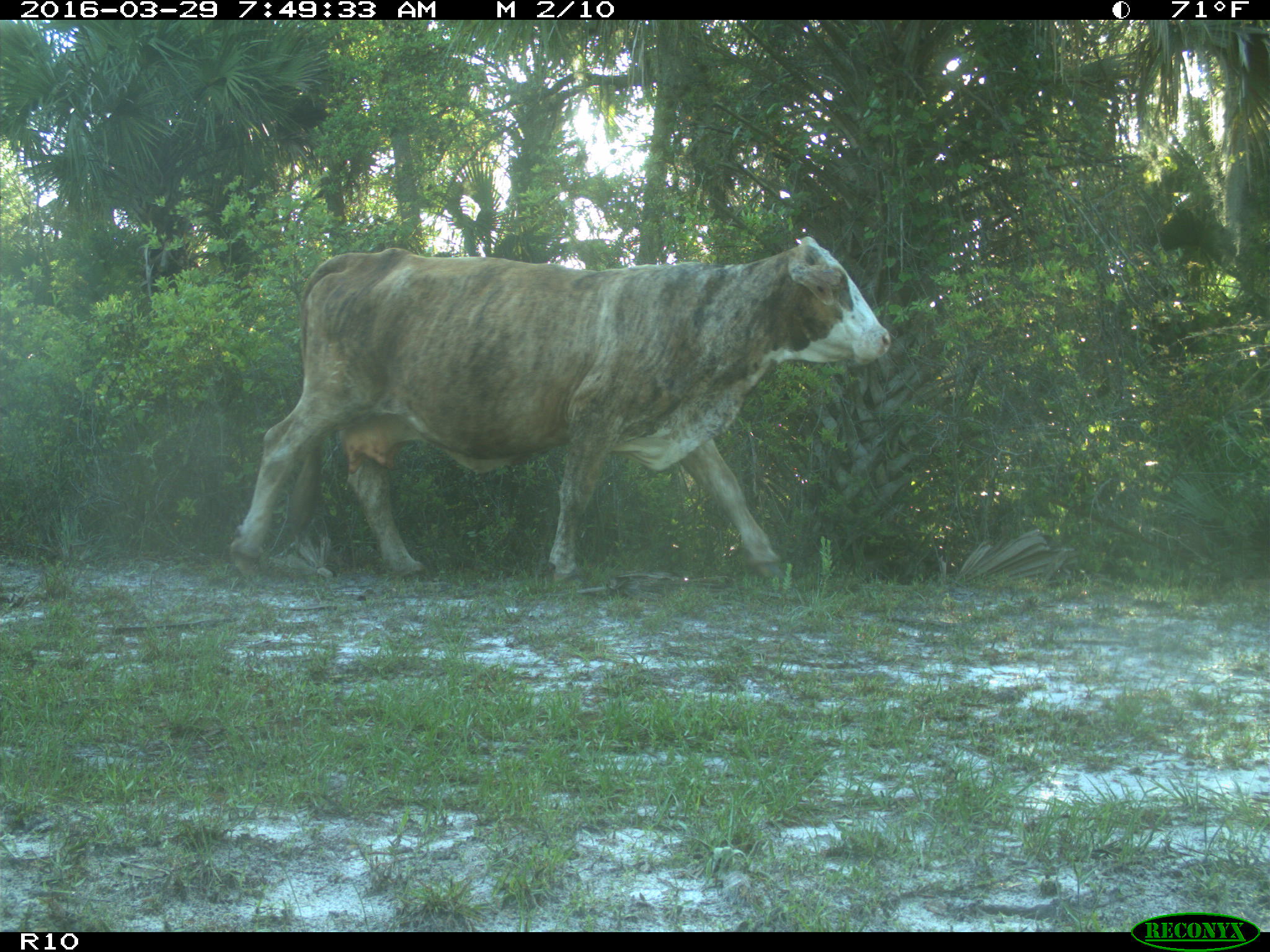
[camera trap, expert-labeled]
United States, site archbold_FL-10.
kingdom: Animalia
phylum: Chordata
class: Mammalia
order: Artiodactyla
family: Bovidae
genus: Bos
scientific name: Bos taurus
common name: domestic cow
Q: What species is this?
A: Bos taurus (domestic cow).